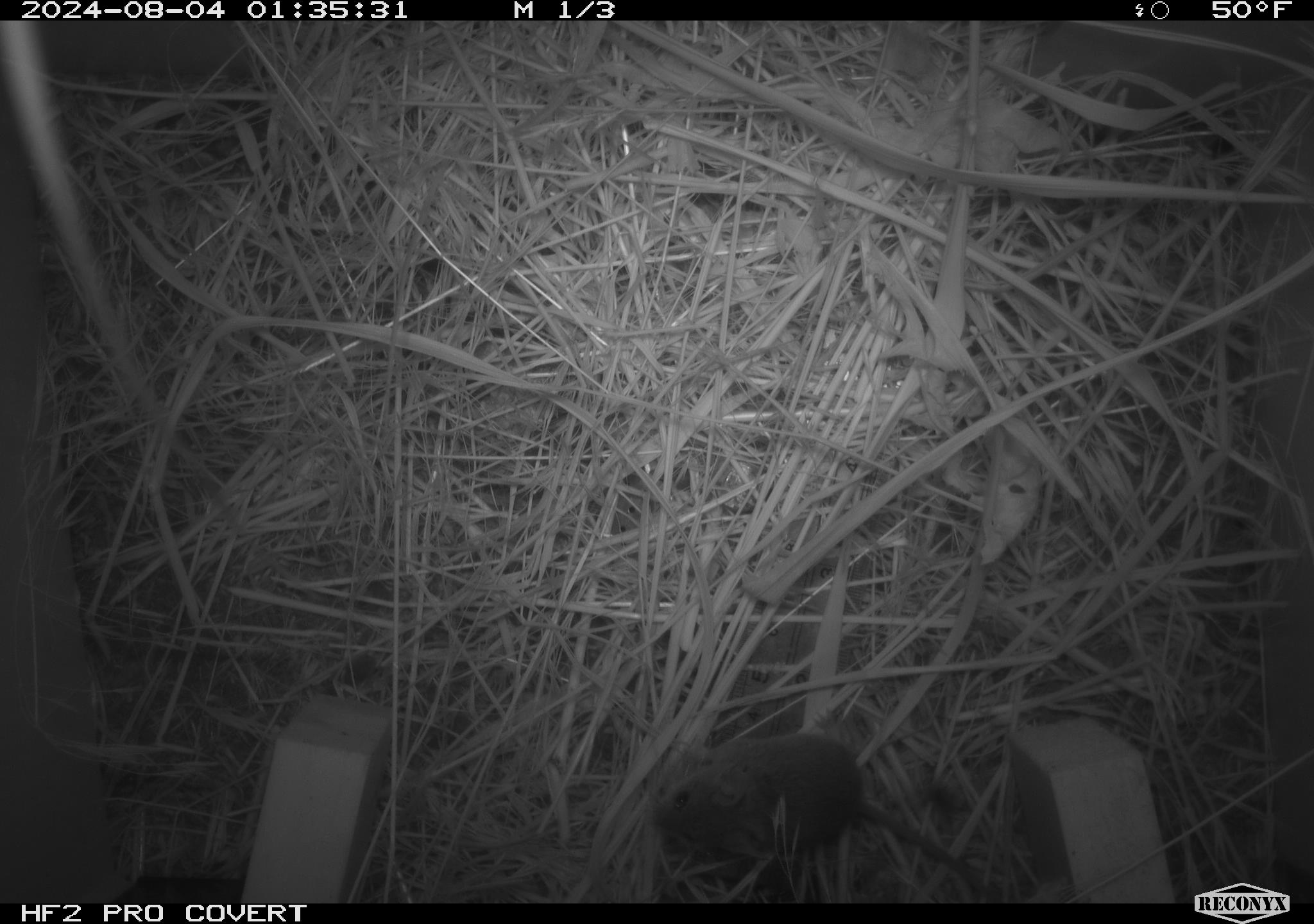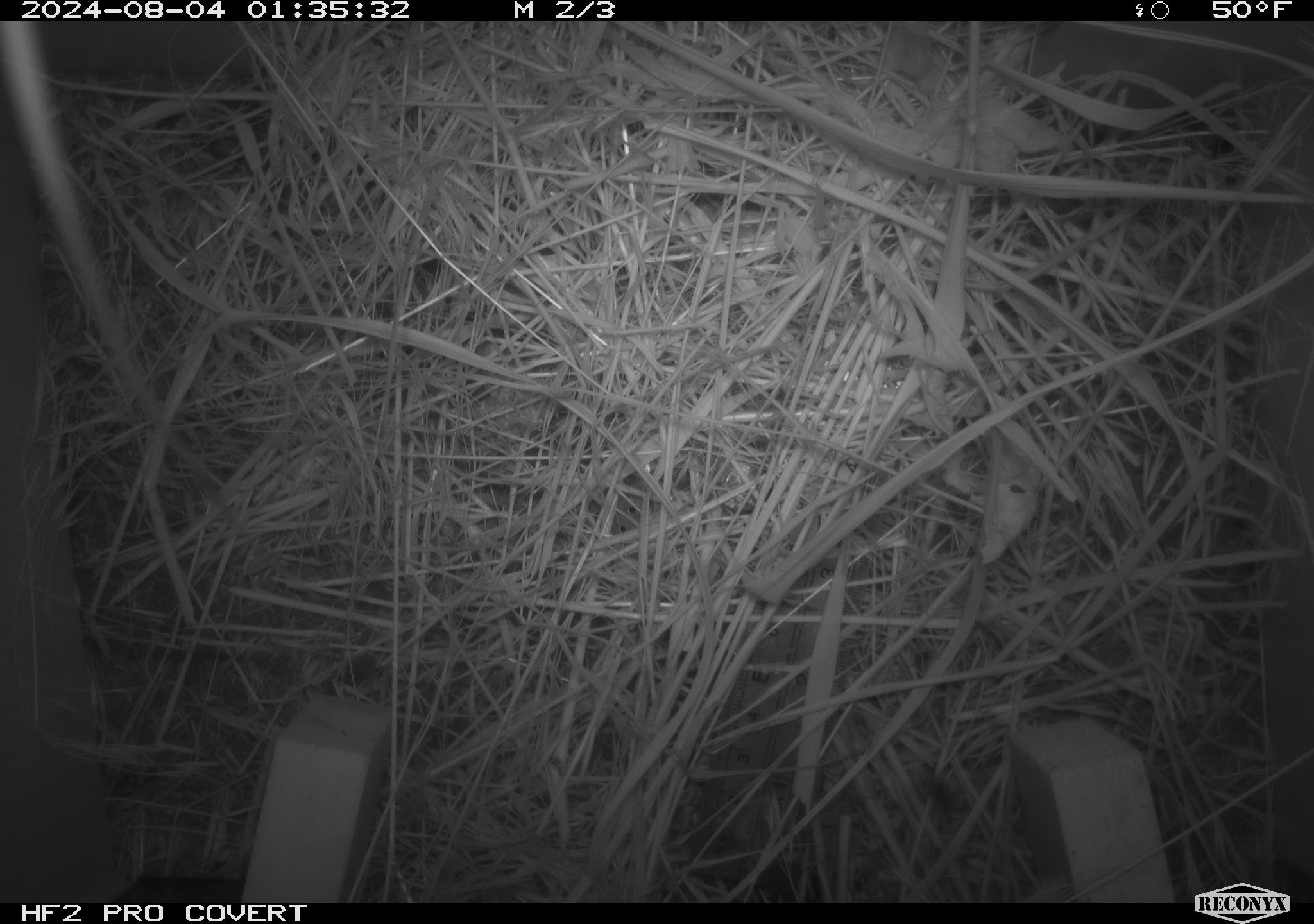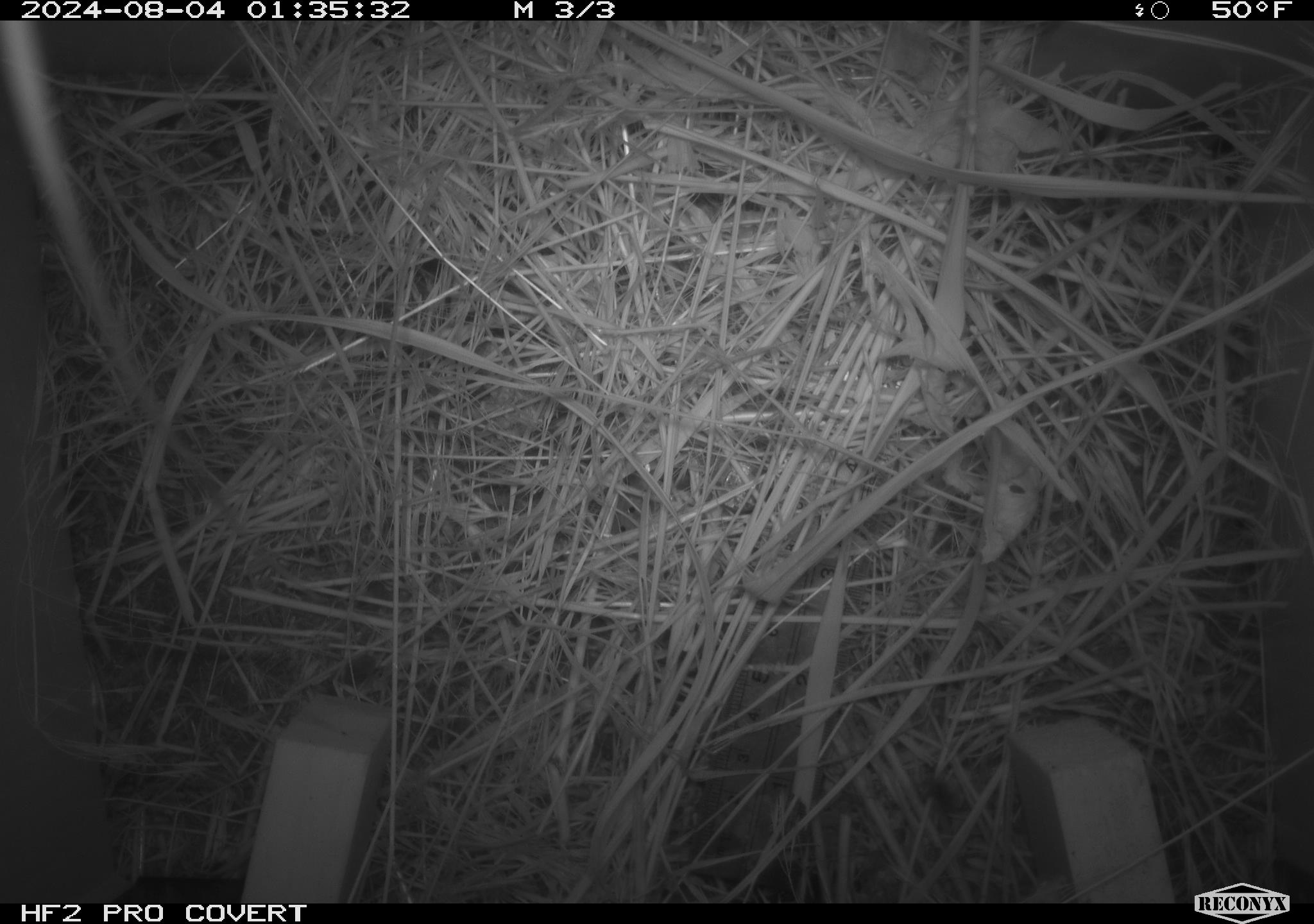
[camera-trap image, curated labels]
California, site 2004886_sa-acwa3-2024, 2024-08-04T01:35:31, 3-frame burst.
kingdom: Animalia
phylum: Chordata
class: Mammalia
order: Rodentia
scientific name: Rodentia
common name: mouse species